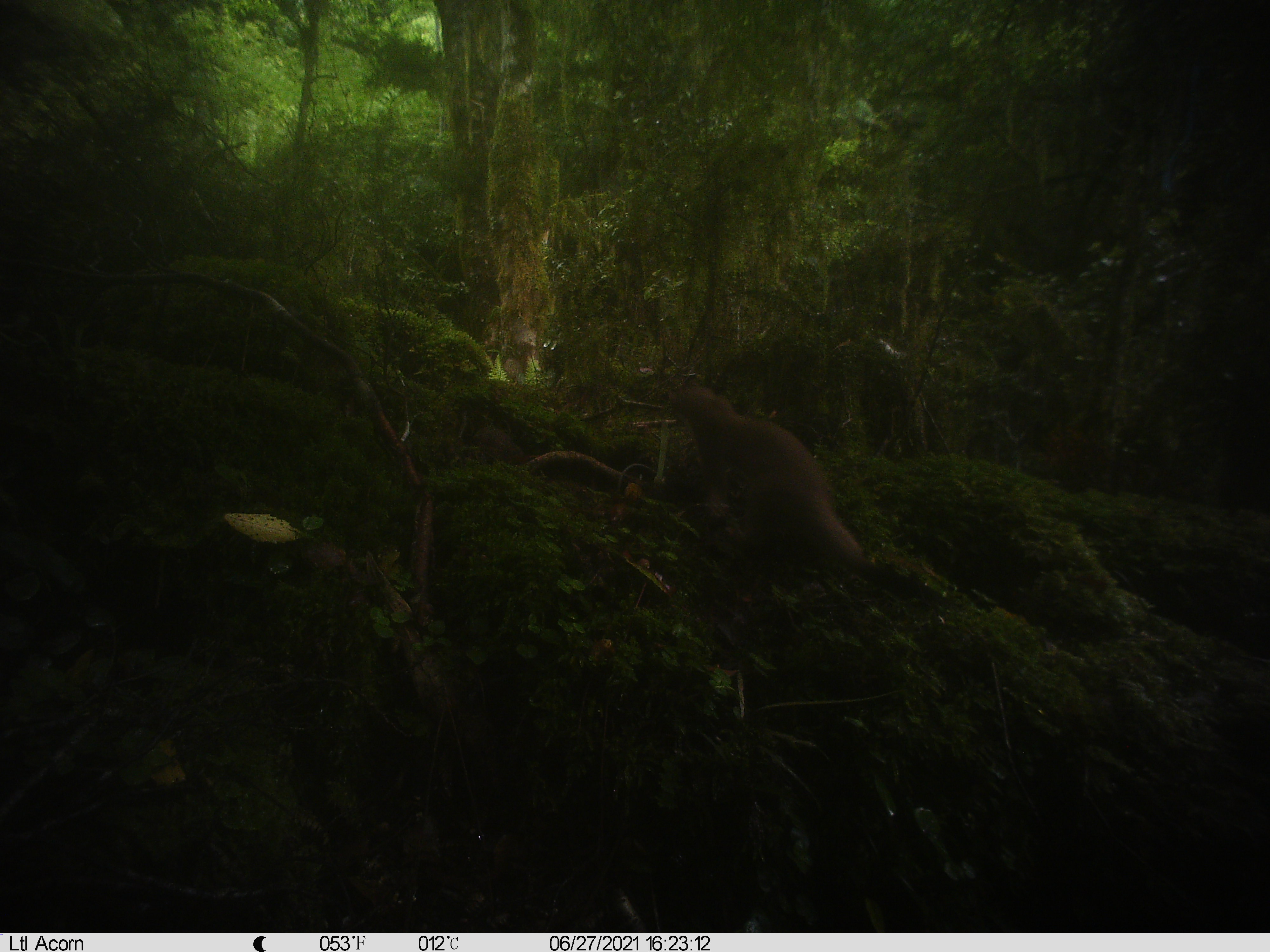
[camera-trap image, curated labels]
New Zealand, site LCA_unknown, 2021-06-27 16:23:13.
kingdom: Animalia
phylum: Chordata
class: Mammalia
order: Carnivora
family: Mustelidae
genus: Mustela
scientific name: Mustela erminea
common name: stoat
Stoat (Mustela erminea).